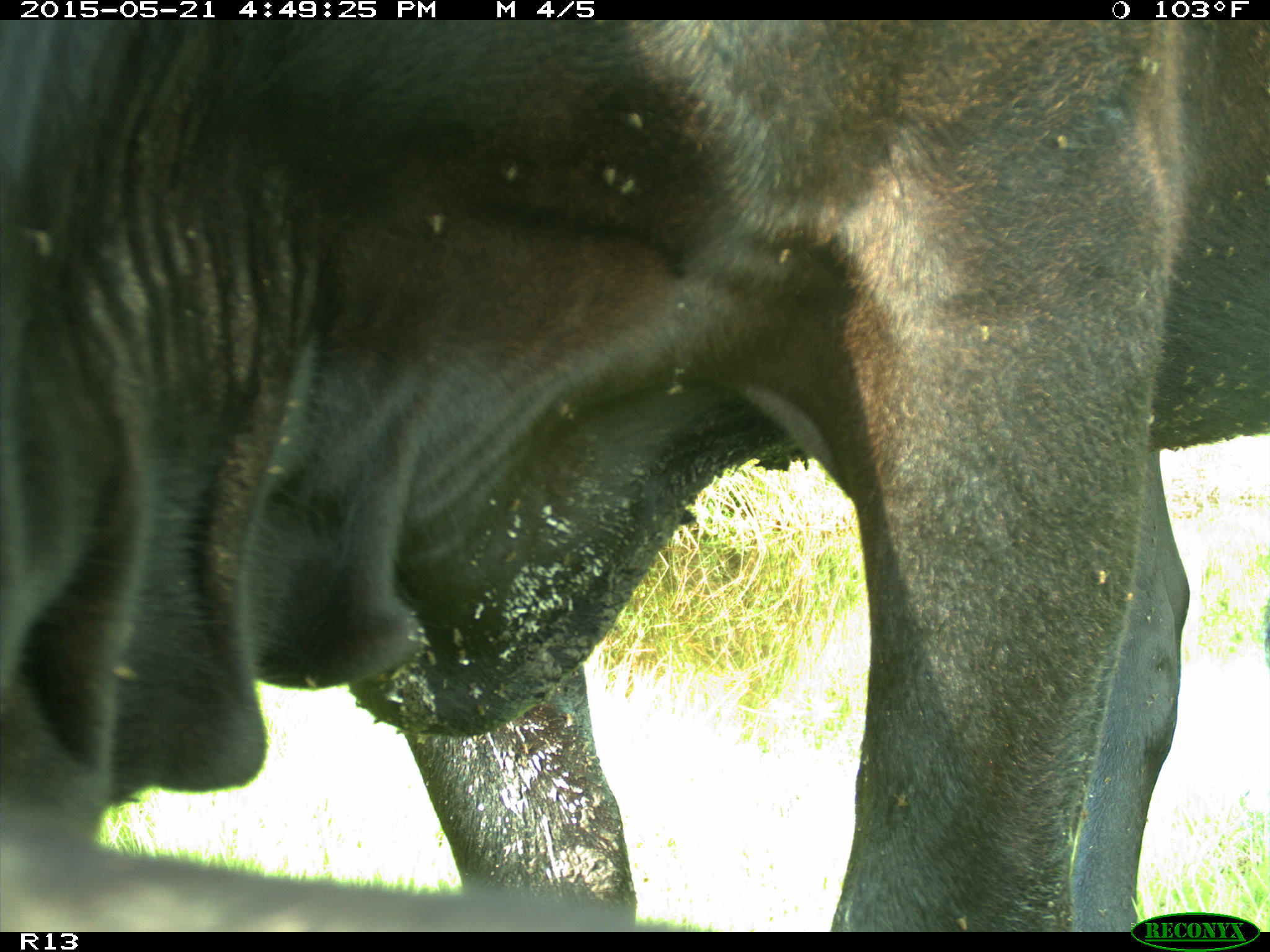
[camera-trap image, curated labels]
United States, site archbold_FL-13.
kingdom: Animalia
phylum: Chordata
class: Mammalia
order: Artiodactyla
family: Bovidae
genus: Bos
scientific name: Bos taurus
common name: domestic cow